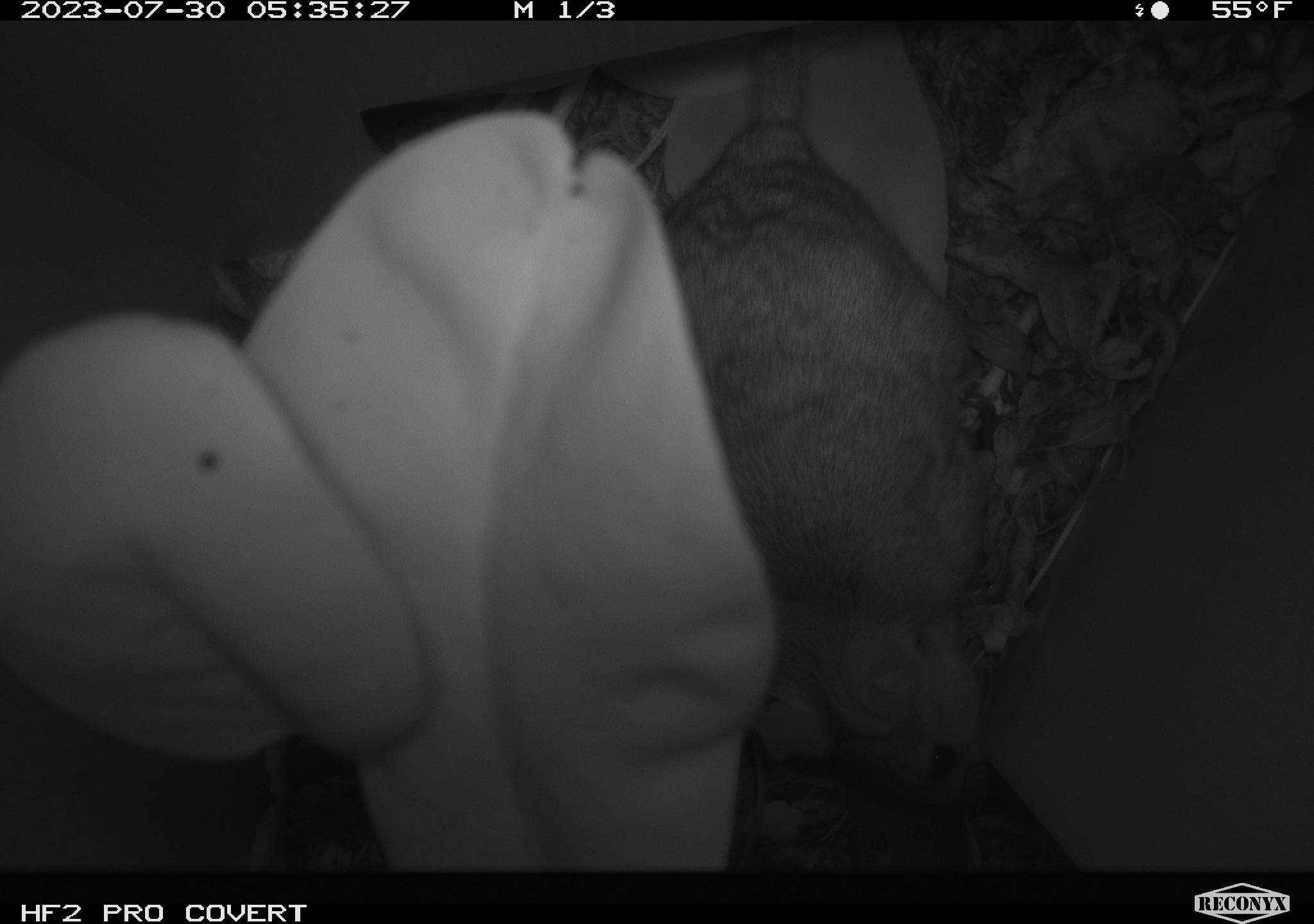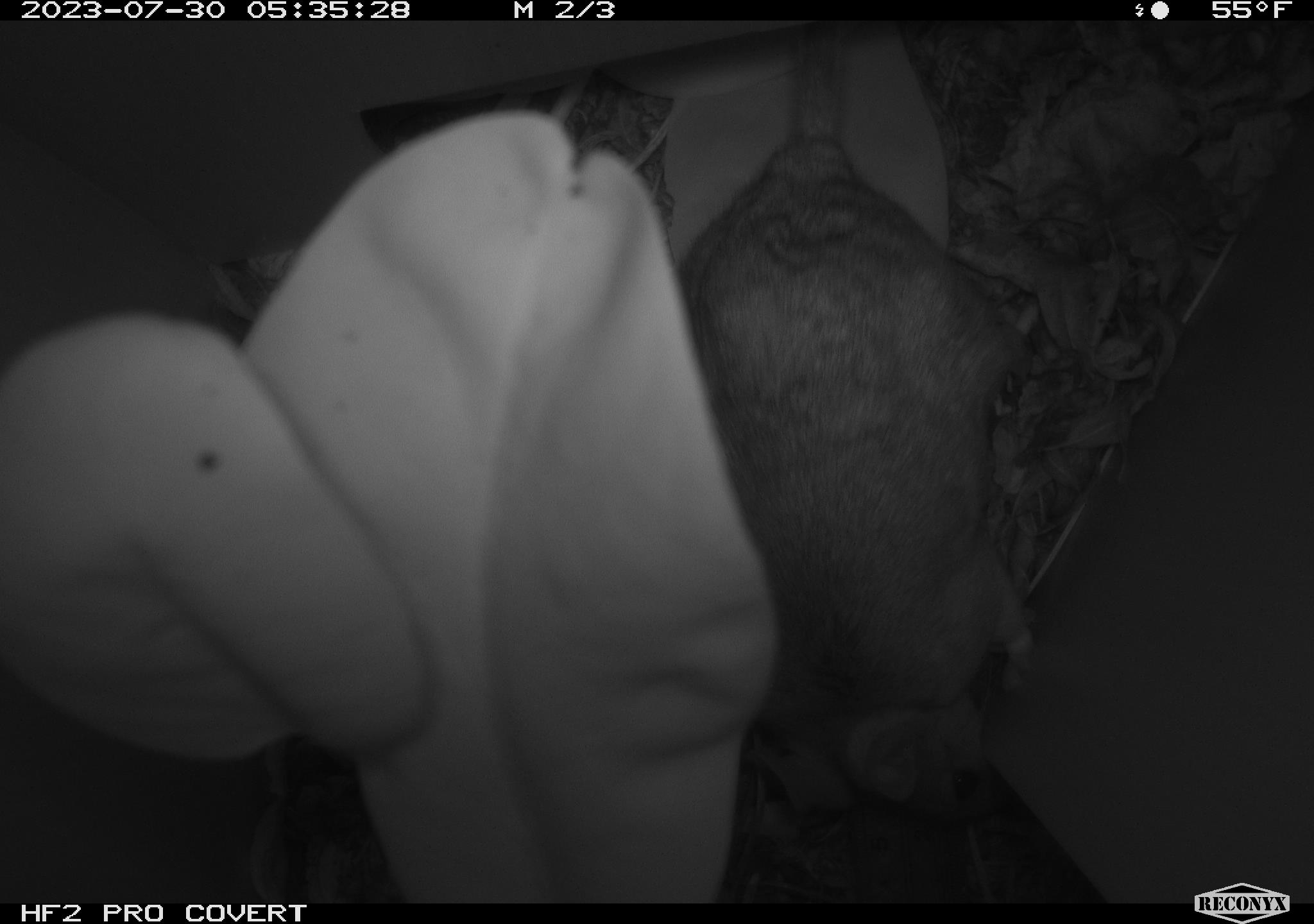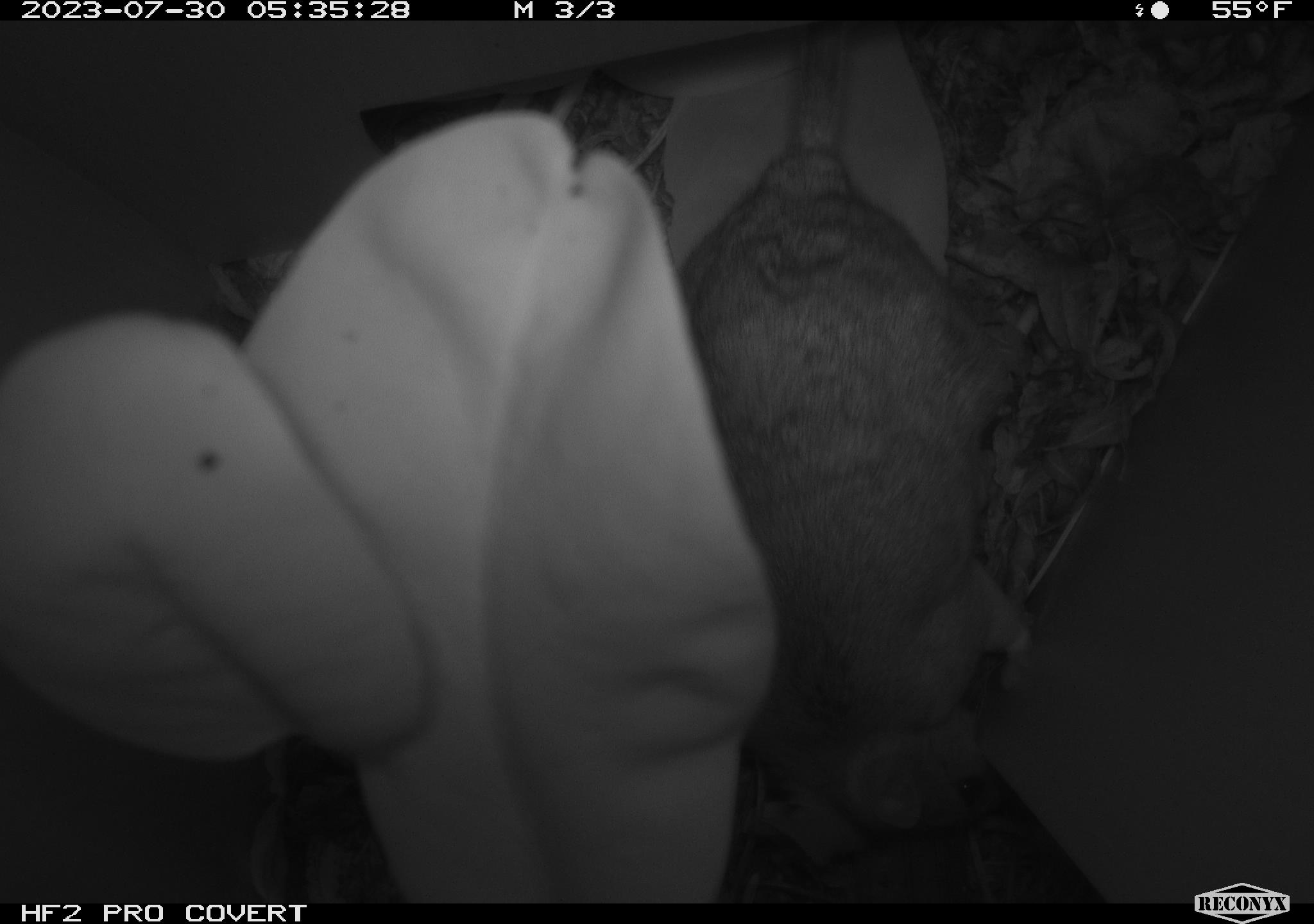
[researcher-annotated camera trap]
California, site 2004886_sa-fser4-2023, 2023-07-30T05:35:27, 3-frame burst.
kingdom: Animalia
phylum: Chordata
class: Mammalia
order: Rodentia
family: Cricetidae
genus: Neotoma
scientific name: Neotoma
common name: pack rat or woodrat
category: neotoma species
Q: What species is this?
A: Neotoma species (pack rat or woodrat) (Neotoma).